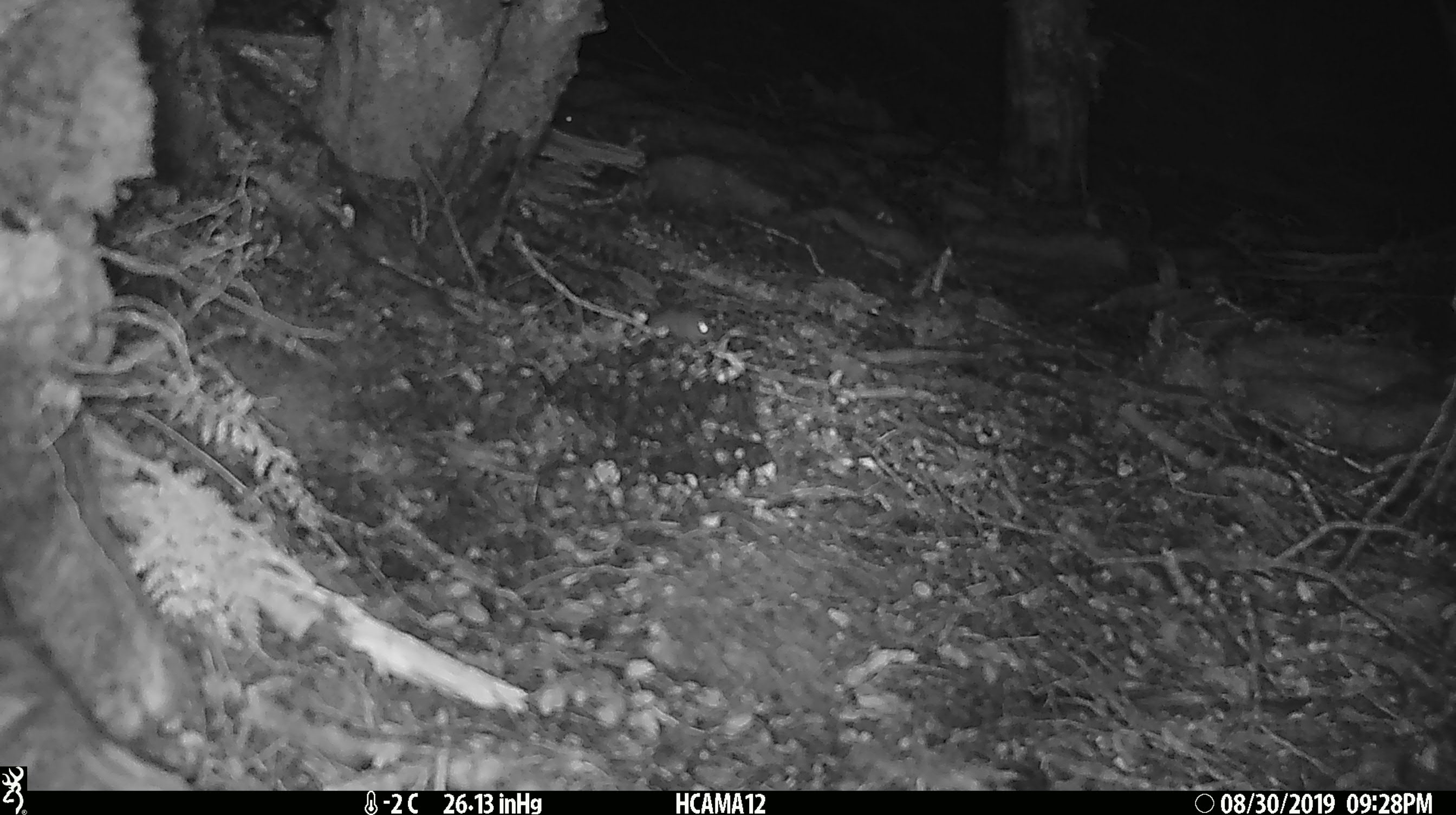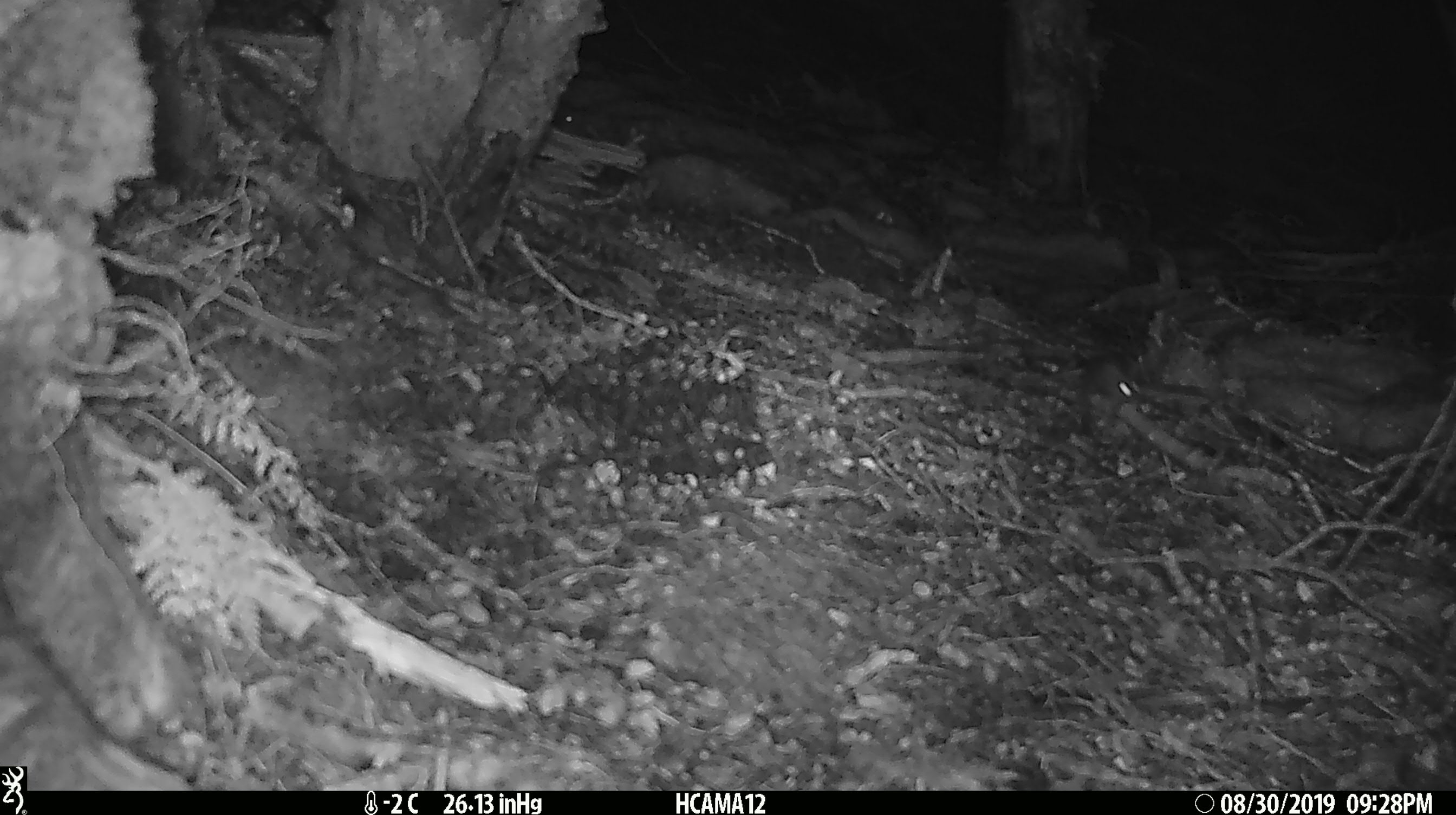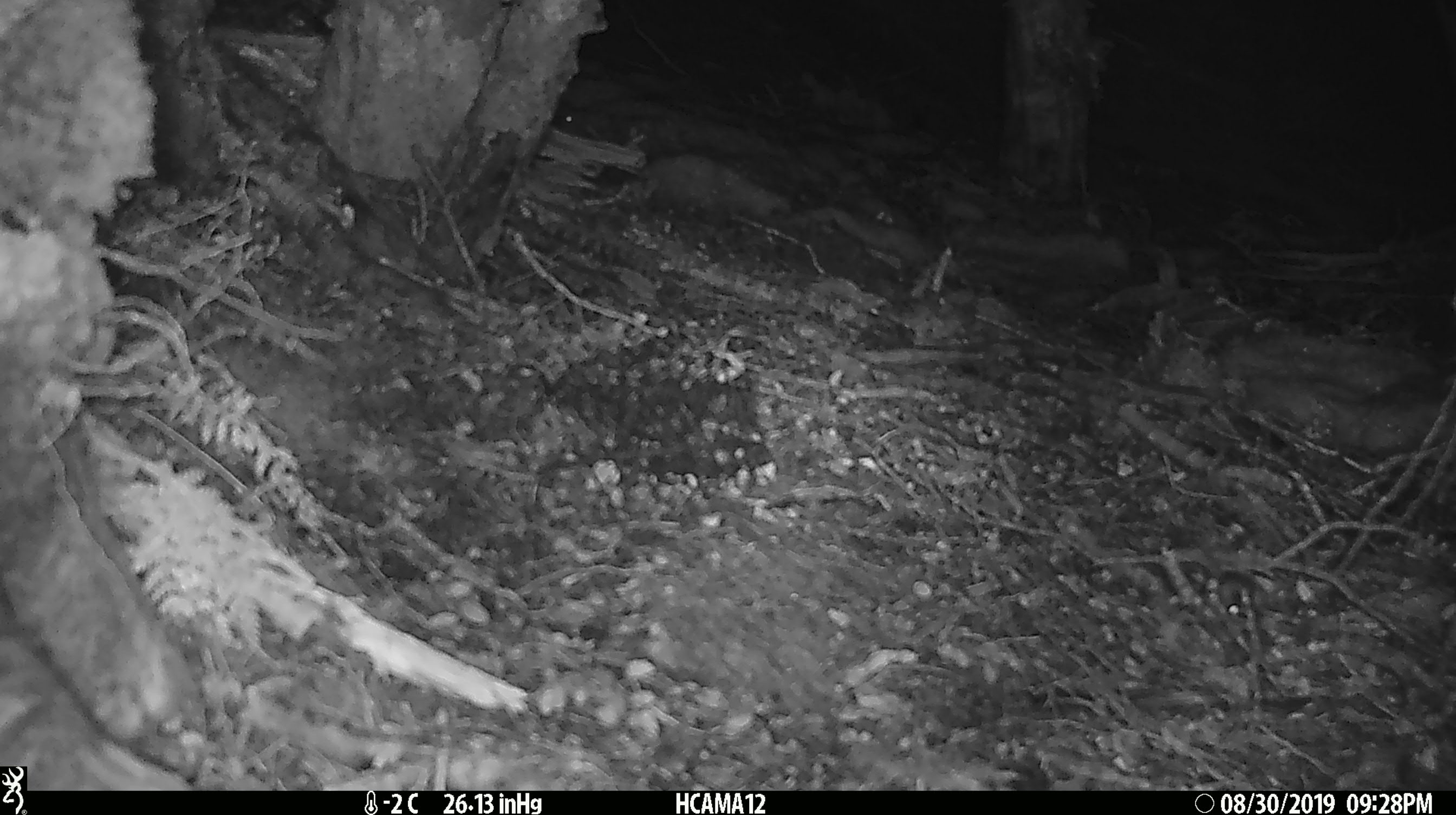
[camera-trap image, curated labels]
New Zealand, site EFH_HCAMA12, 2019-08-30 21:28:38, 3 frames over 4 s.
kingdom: Animalia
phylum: Chordata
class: Mammalia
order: Rodentia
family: Muridae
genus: Mus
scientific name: Mus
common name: mouse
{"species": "mouse (Mus)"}